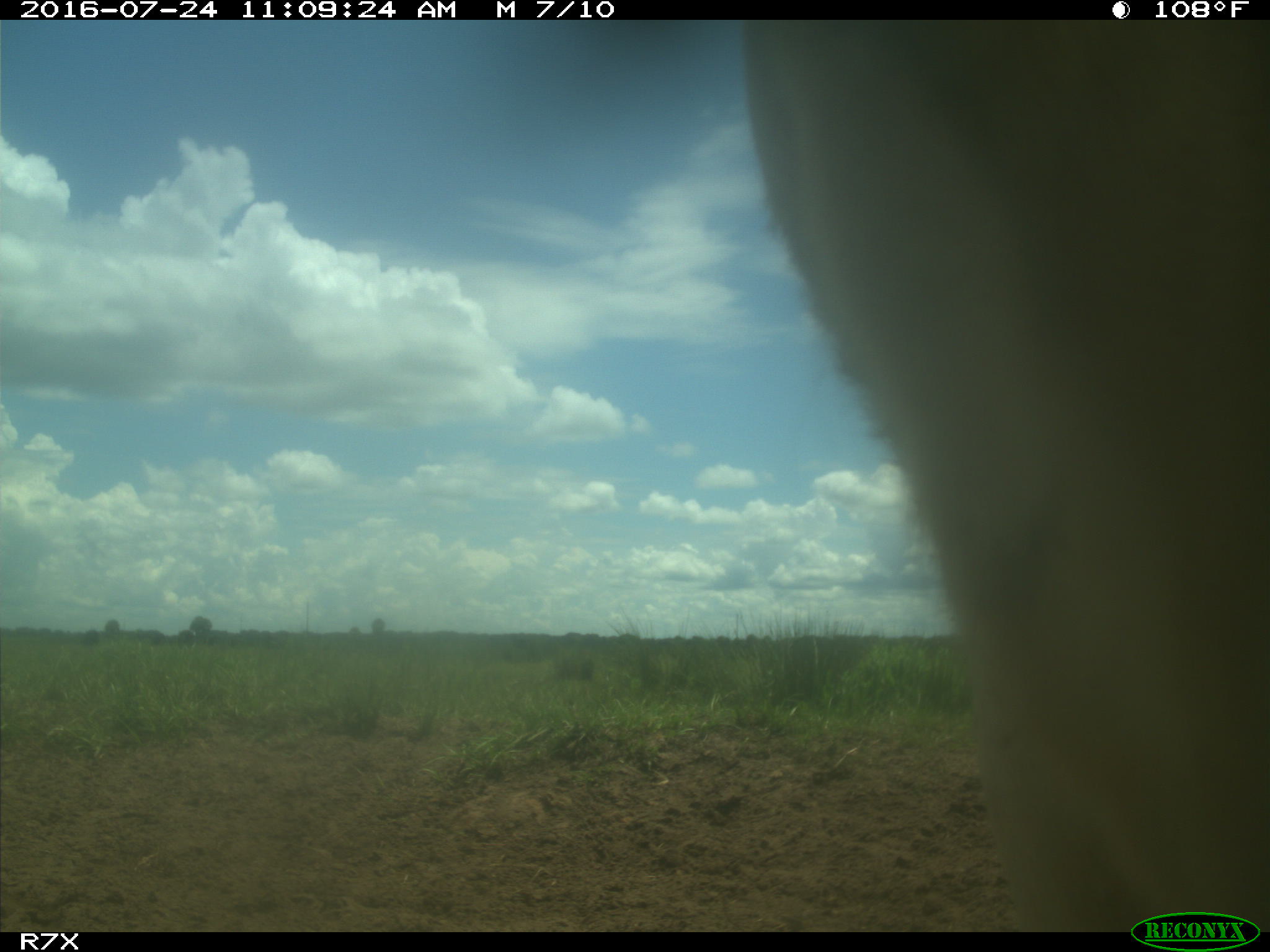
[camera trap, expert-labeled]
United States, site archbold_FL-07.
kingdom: Animalia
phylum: Chordata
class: Mammalia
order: Artiodactyla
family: Bovidae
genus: Bos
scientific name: Bos taurus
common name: domestic cow